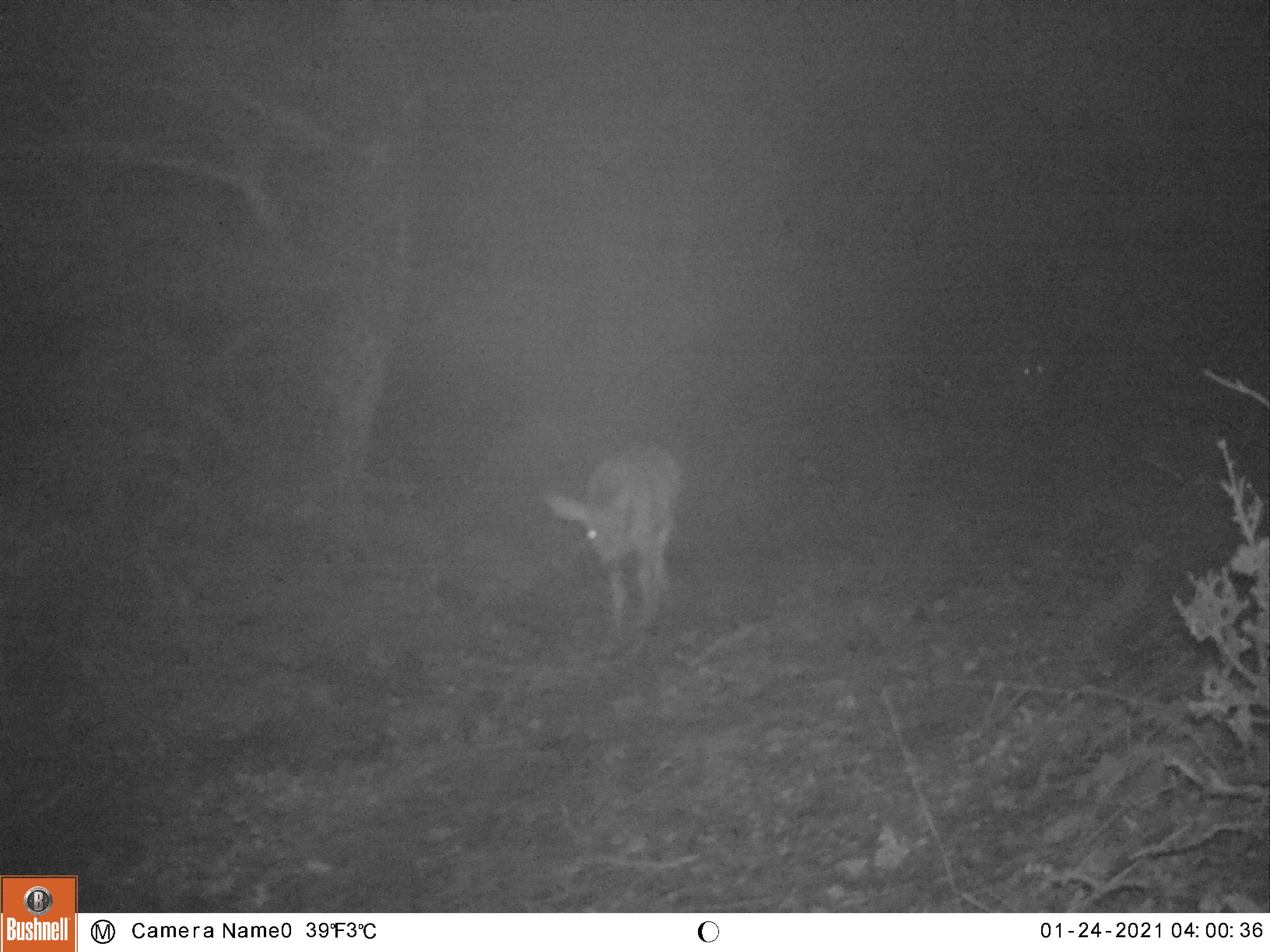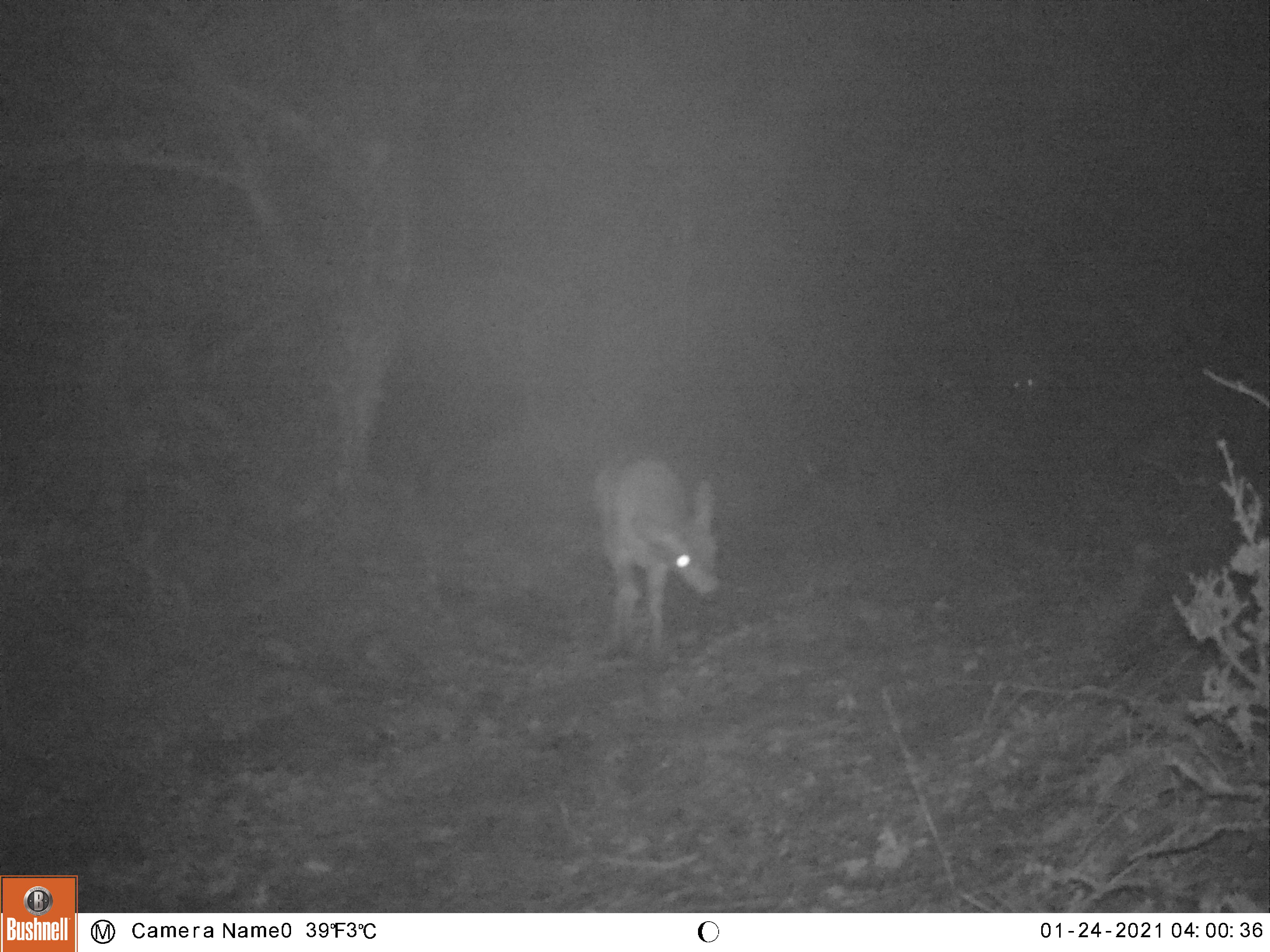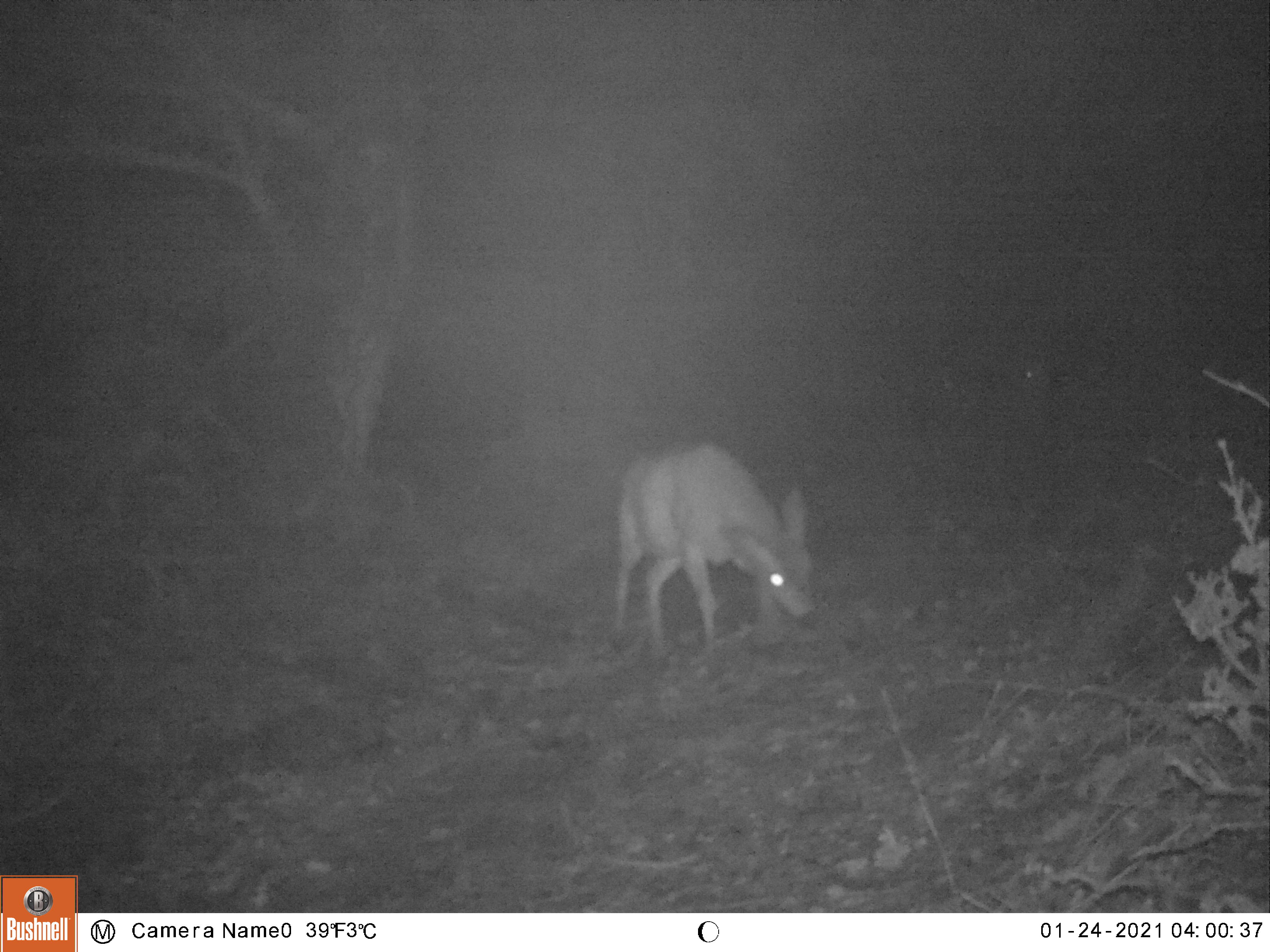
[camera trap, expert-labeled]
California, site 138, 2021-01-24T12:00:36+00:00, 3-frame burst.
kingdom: Animalia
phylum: Chordata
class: Mammalia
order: Artiodactyla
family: Cervidae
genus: Odocoileus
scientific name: Odocoileus hemionus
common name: mule deer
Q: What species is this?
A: Mule deer (Odocoileus hemionus).